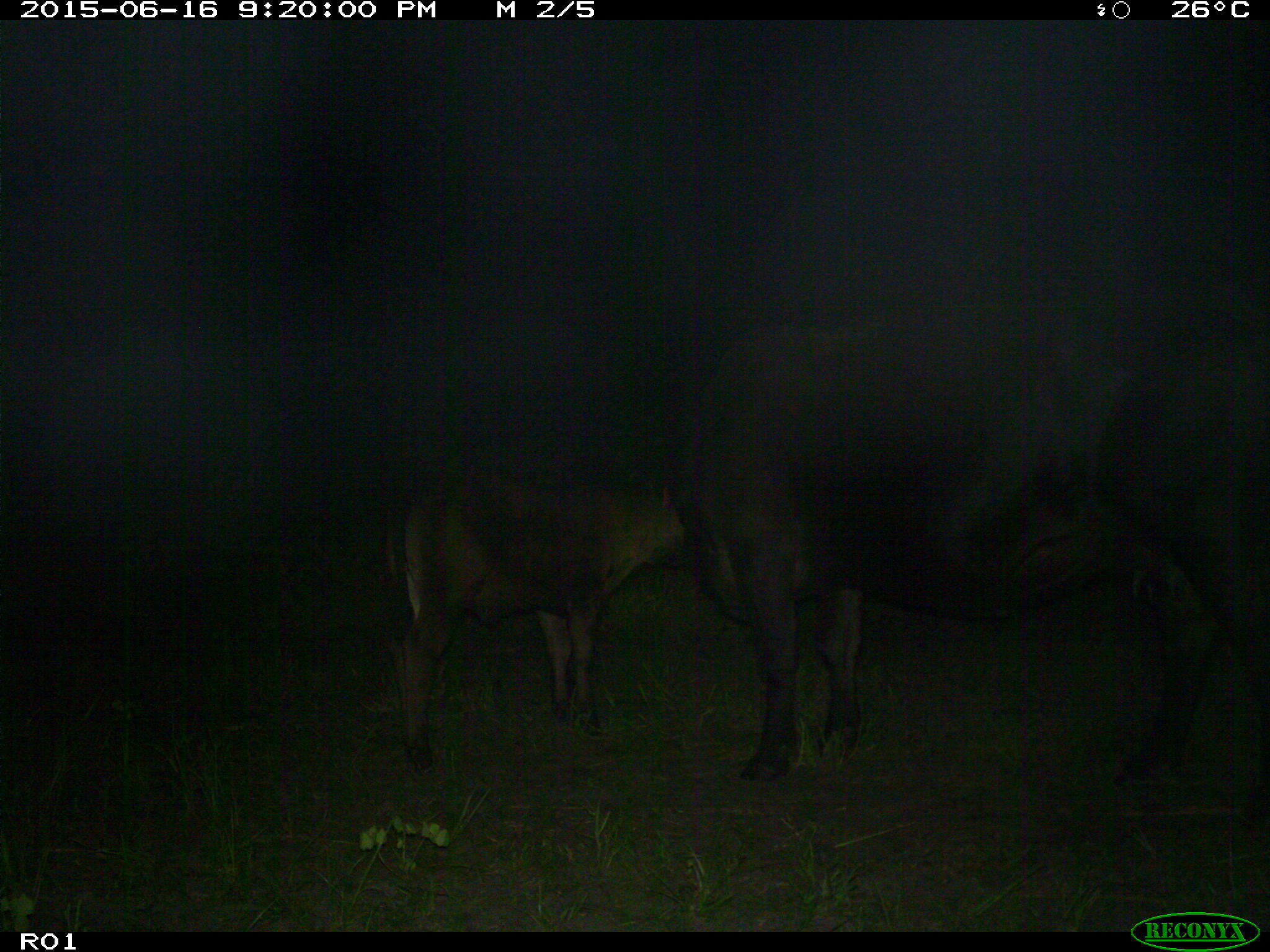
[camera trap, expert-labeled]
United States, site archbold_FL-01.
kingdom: Animalia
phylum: Chordata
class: Mammalia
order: Artiodactyla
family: Bovidae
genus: Bos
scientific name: Bos taurus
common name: domestic cow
Bos taurus (domestic cow).